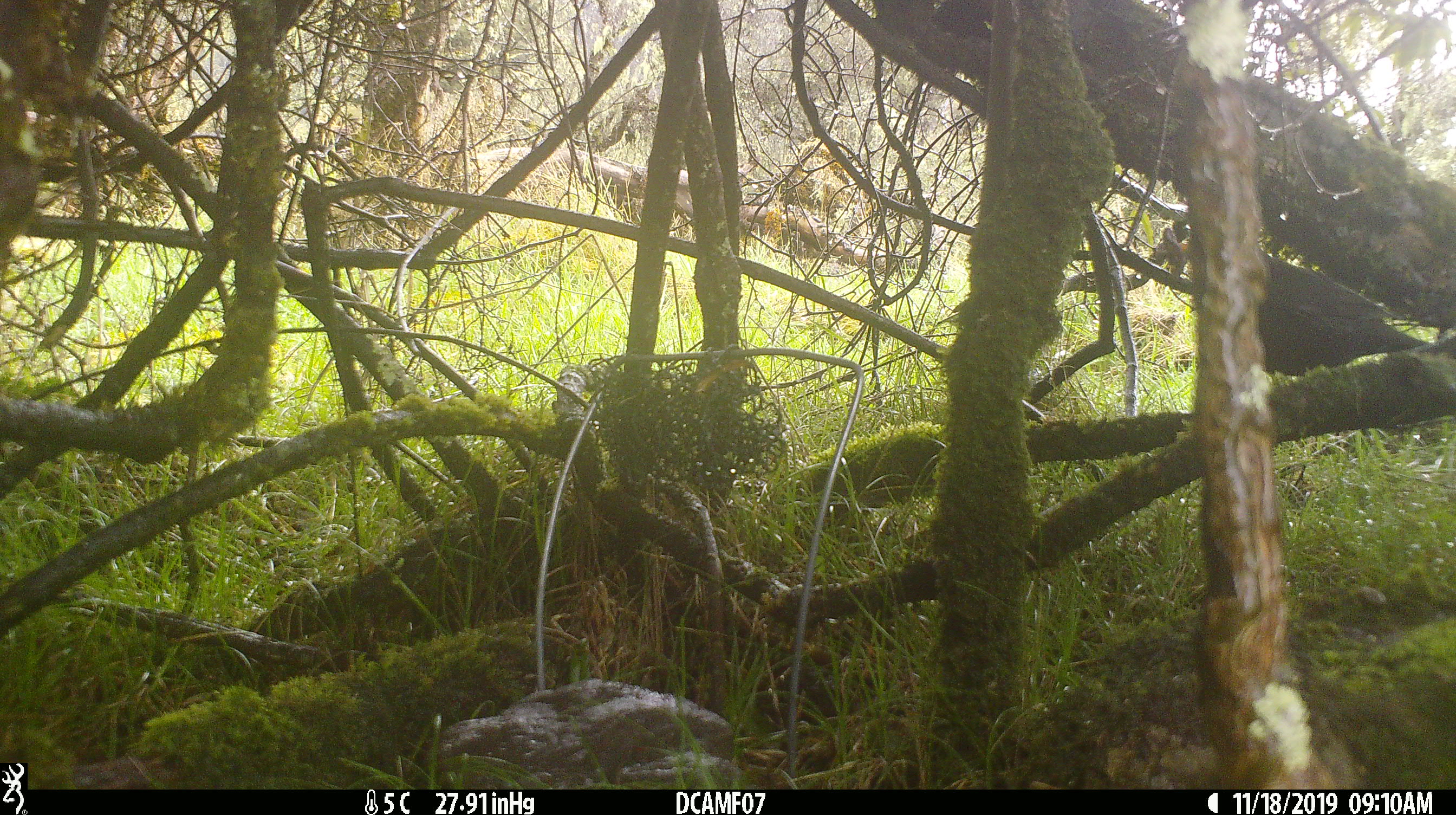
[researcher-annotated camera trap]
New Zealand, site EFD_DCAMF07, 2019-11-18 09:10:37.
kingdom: Animalia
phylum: Chordata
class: Aves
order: Passeriformes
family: Turdidae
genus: Turdus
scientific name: Turdus merula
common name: eurasian blackbird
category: blackbird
Blackbird (eurasian blackbird) (Turdus merula).